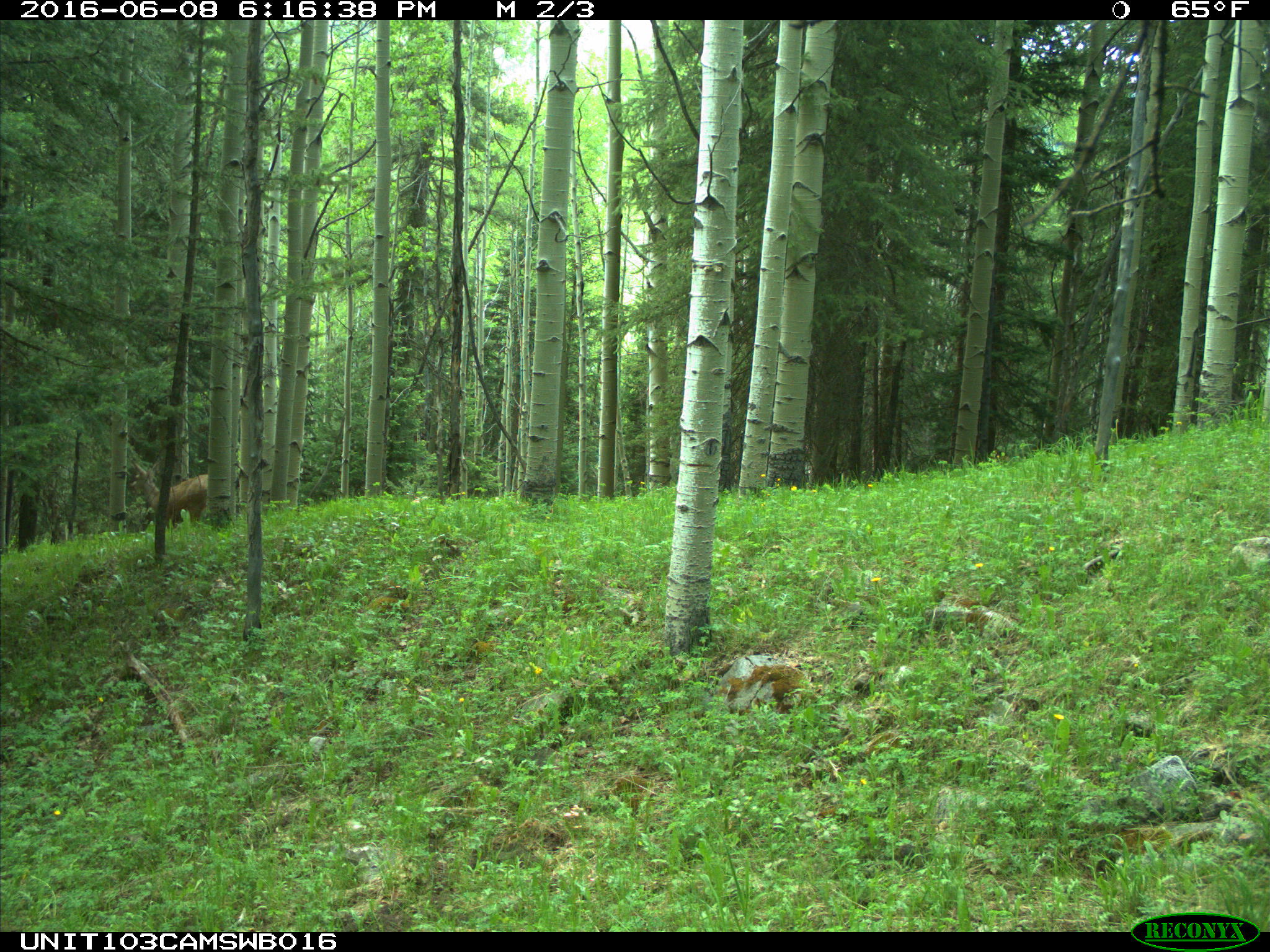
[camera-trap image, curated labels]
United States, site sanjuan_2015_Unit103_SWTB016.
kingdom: Animalia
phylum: Chordata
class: Mammalia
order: Artiodactyla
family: Cervidae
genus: Odocoileus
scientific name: Odocoileus hemionus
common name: mule deer